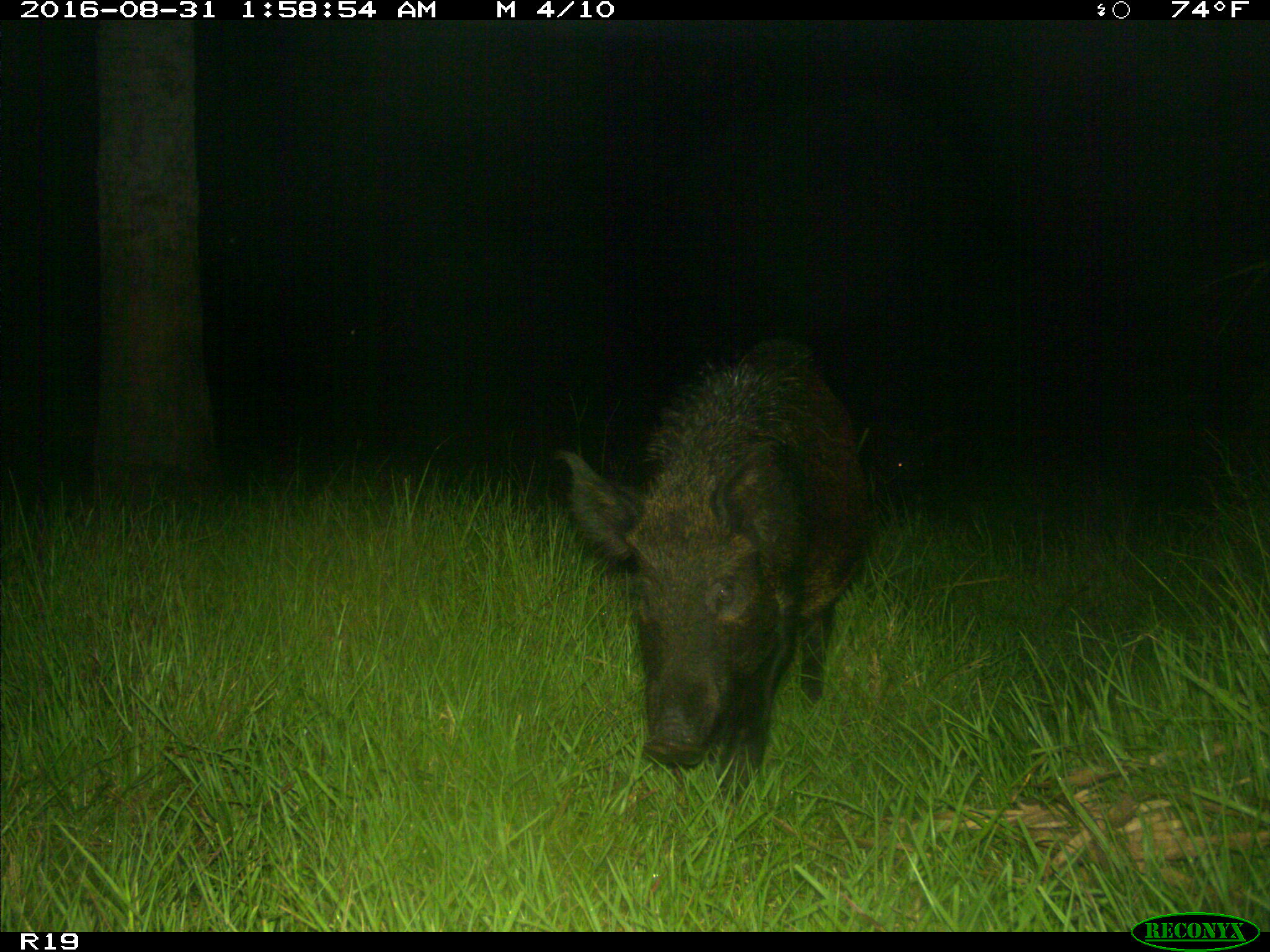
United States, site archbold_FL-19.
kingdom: Animalia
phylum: Chordata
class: Mammalia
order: Artiodactyla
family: Suidae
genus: Sus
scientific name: Sus scrofa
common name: wild boar